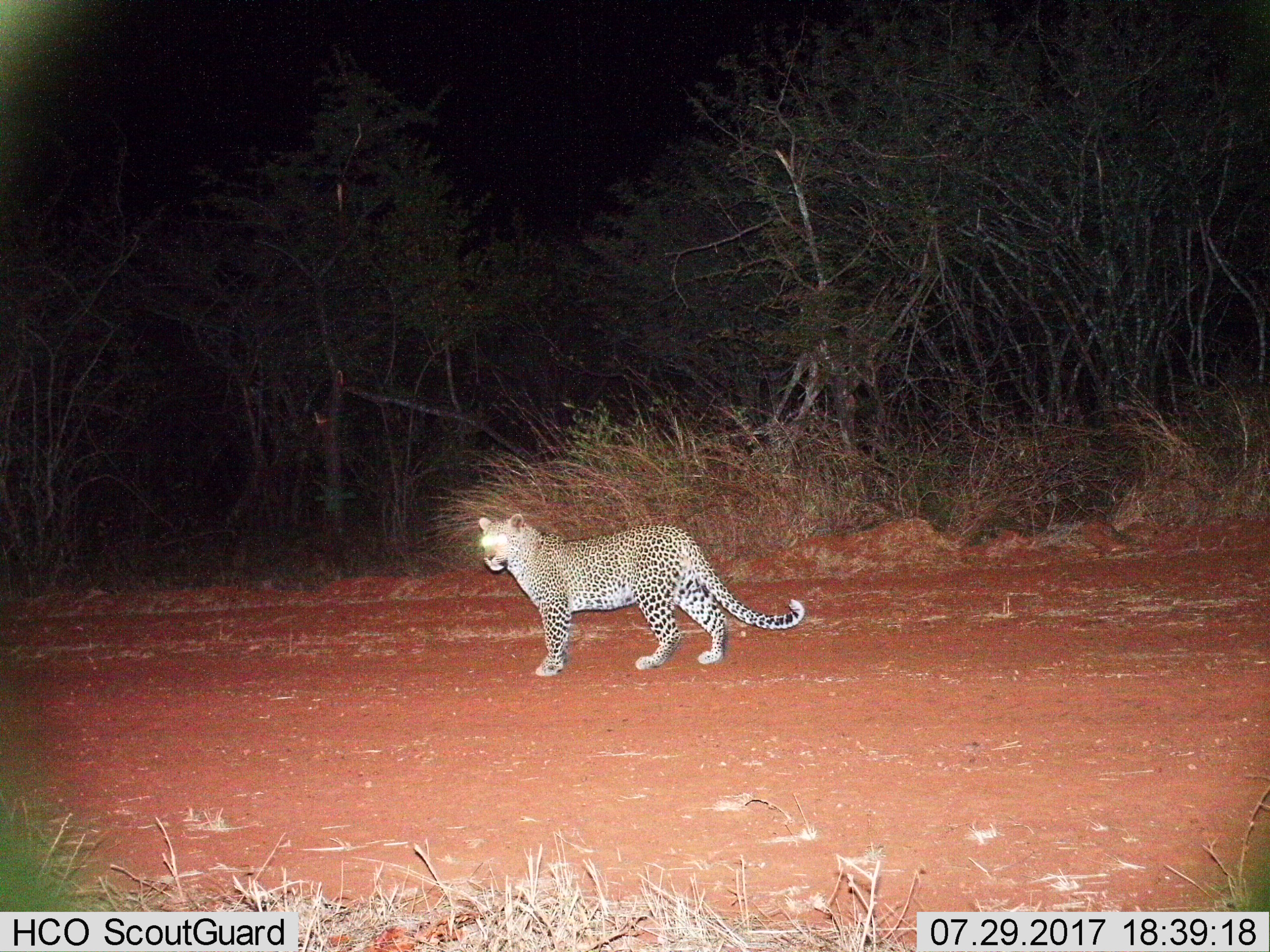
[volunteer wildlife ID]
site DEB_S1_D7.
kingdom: Animalia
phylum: Chordata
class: Mammalia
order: Carnivora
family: Felidae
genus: Panthera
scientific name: Panthera pardus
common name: leopard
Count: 1.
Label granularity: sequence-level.